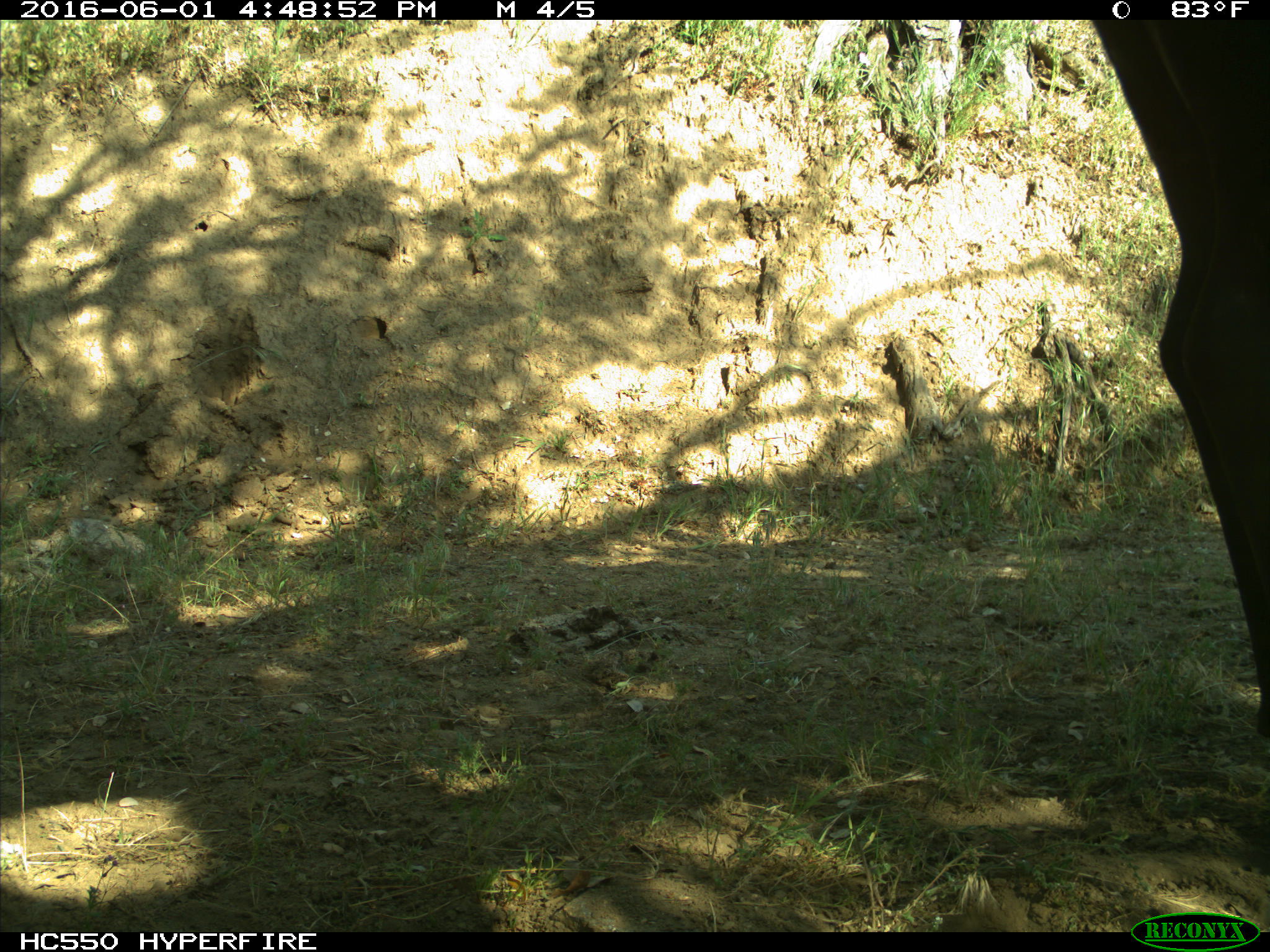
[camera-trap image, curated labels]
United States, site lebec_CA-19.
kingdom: Animalia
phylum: Chordata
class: Mammalia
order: Artiodactyla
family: Bovidae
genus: Bos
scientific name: Bos taurus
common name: domestic cow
Bos taurus (domestic cow).